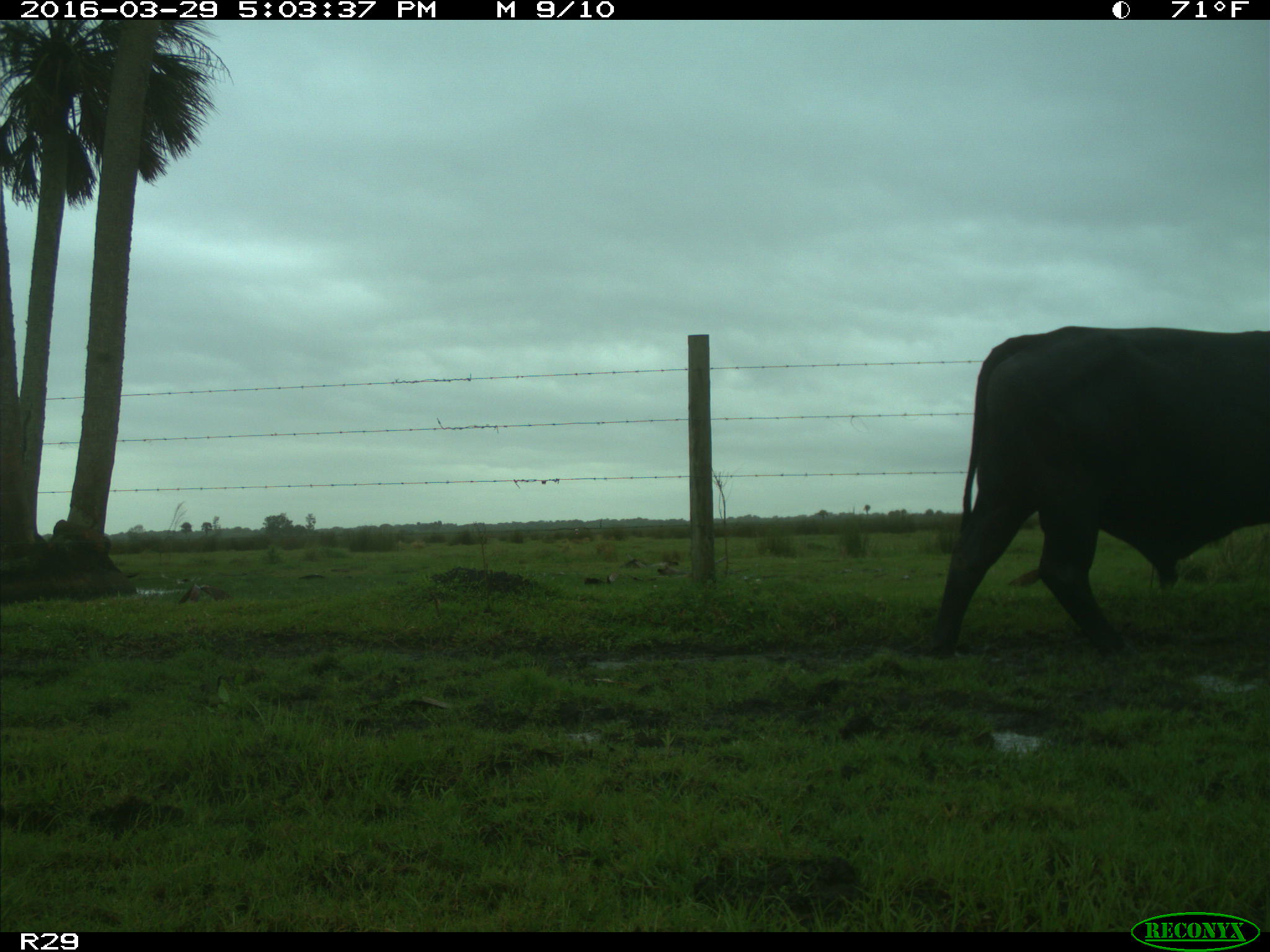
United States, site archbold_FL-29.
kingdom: Animalia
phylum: Chordata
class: Mammalia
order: Artiodactyla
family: Bovidae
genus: Bos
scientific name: Bos taurus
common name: domestic cow